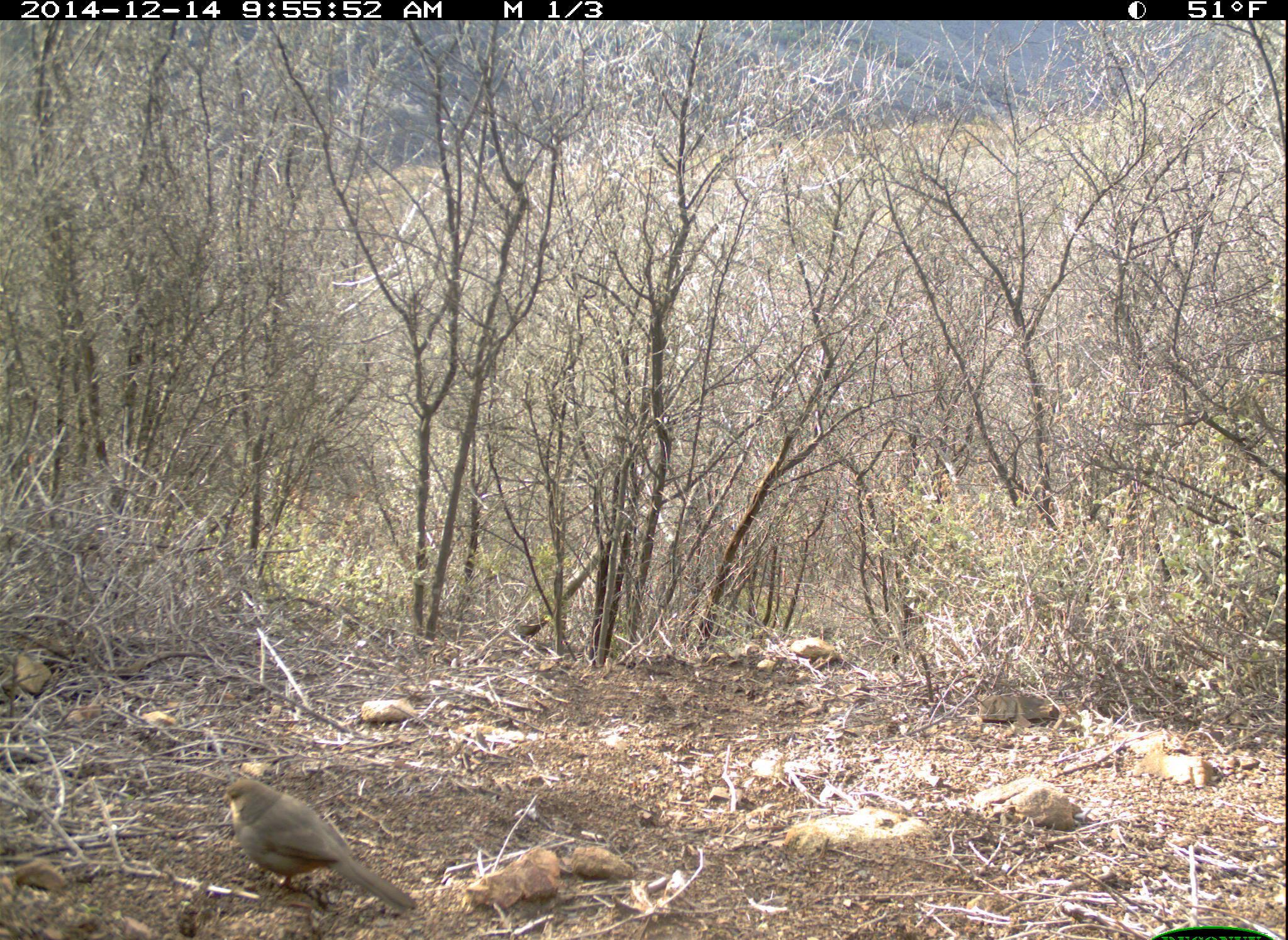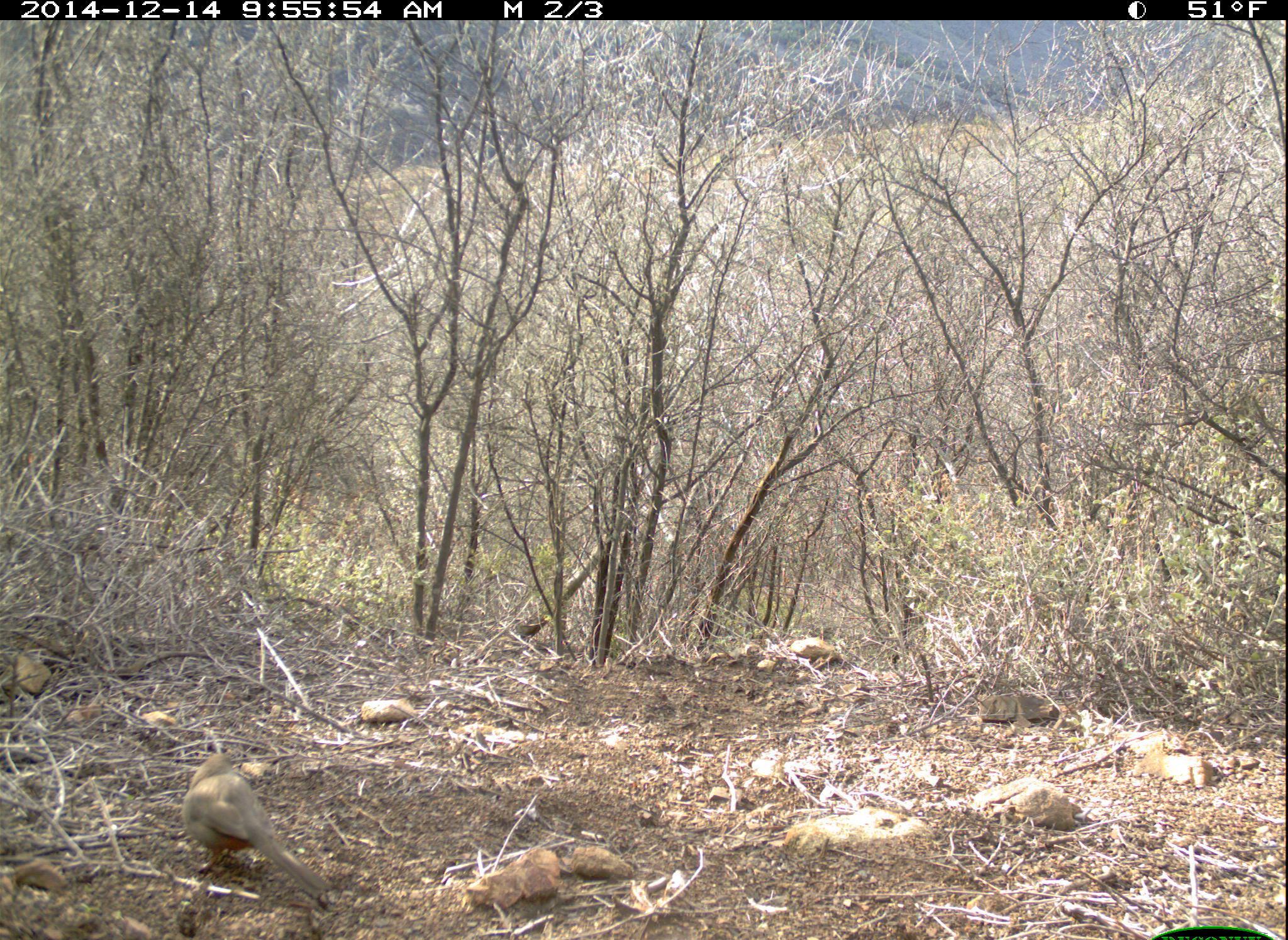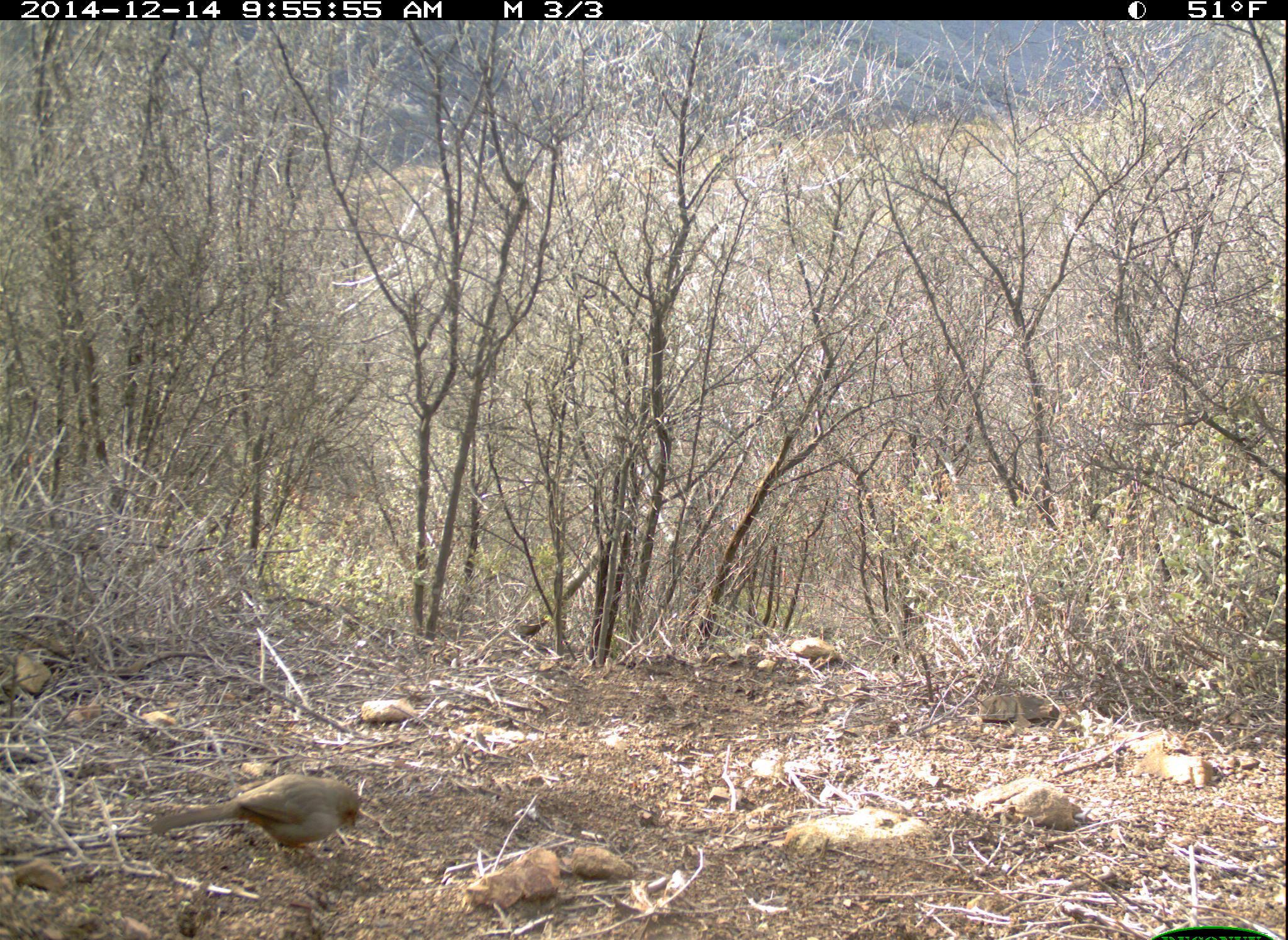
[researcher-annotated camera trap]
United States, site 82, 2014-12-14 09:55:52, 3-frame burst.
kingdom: Animalia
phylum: Chordata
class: Aves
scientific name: Aves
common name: bird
Bird (Aves).